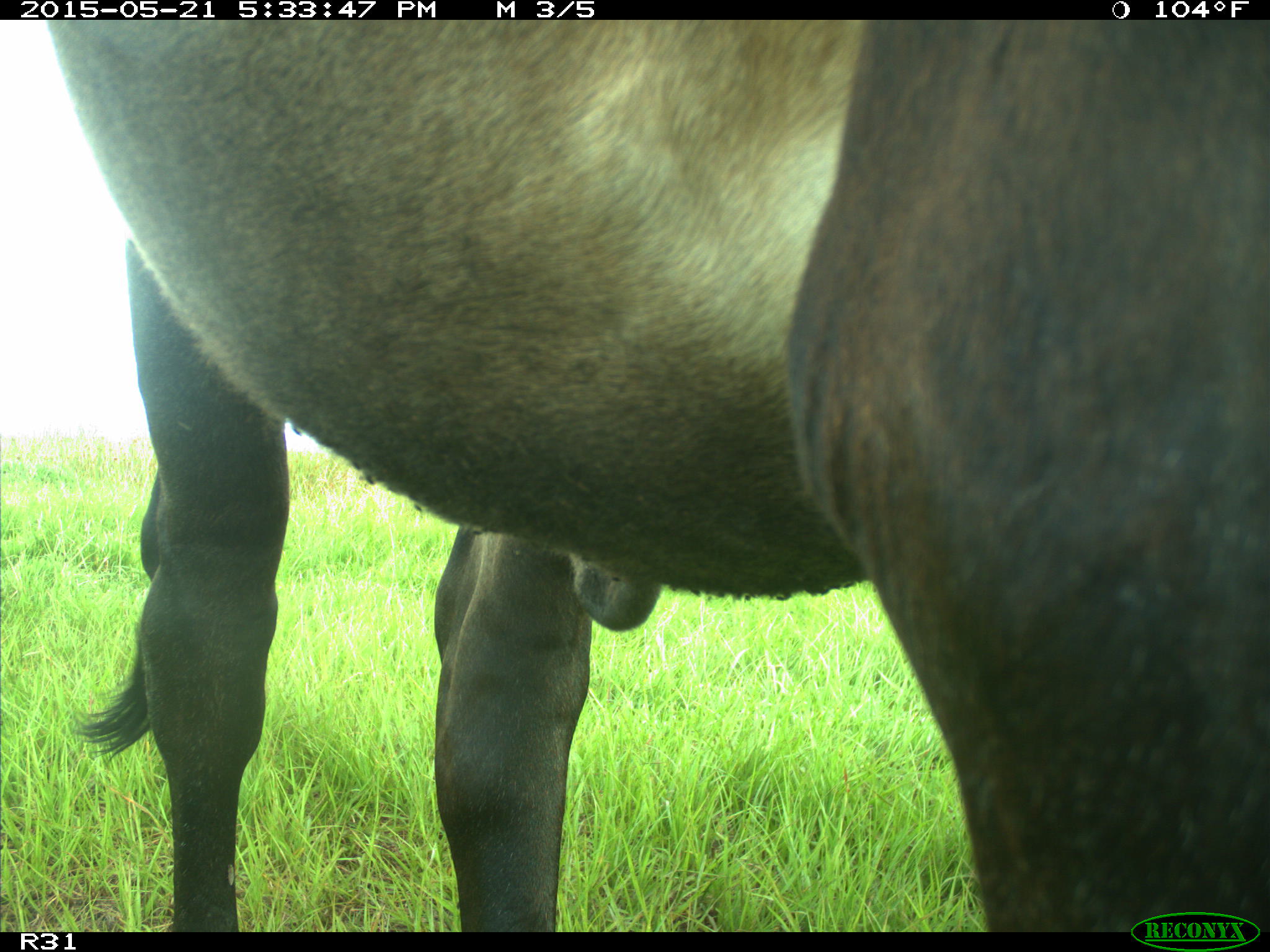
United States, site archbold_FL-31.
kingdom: Animalia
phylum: Chordata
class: Mammalia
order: Artiodactyla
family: Bovidae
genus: Bos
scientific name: Bos taurus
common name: domestic cow